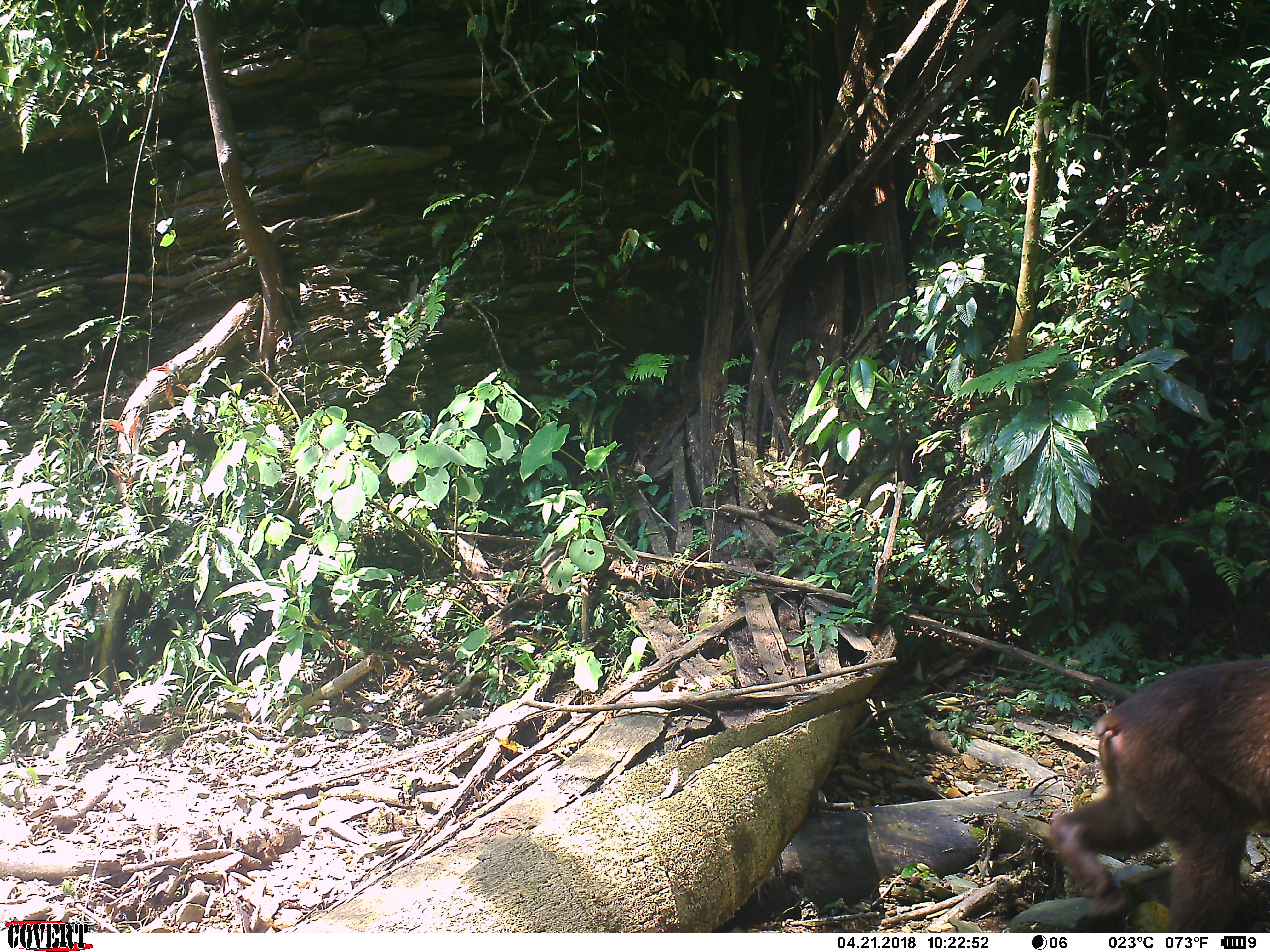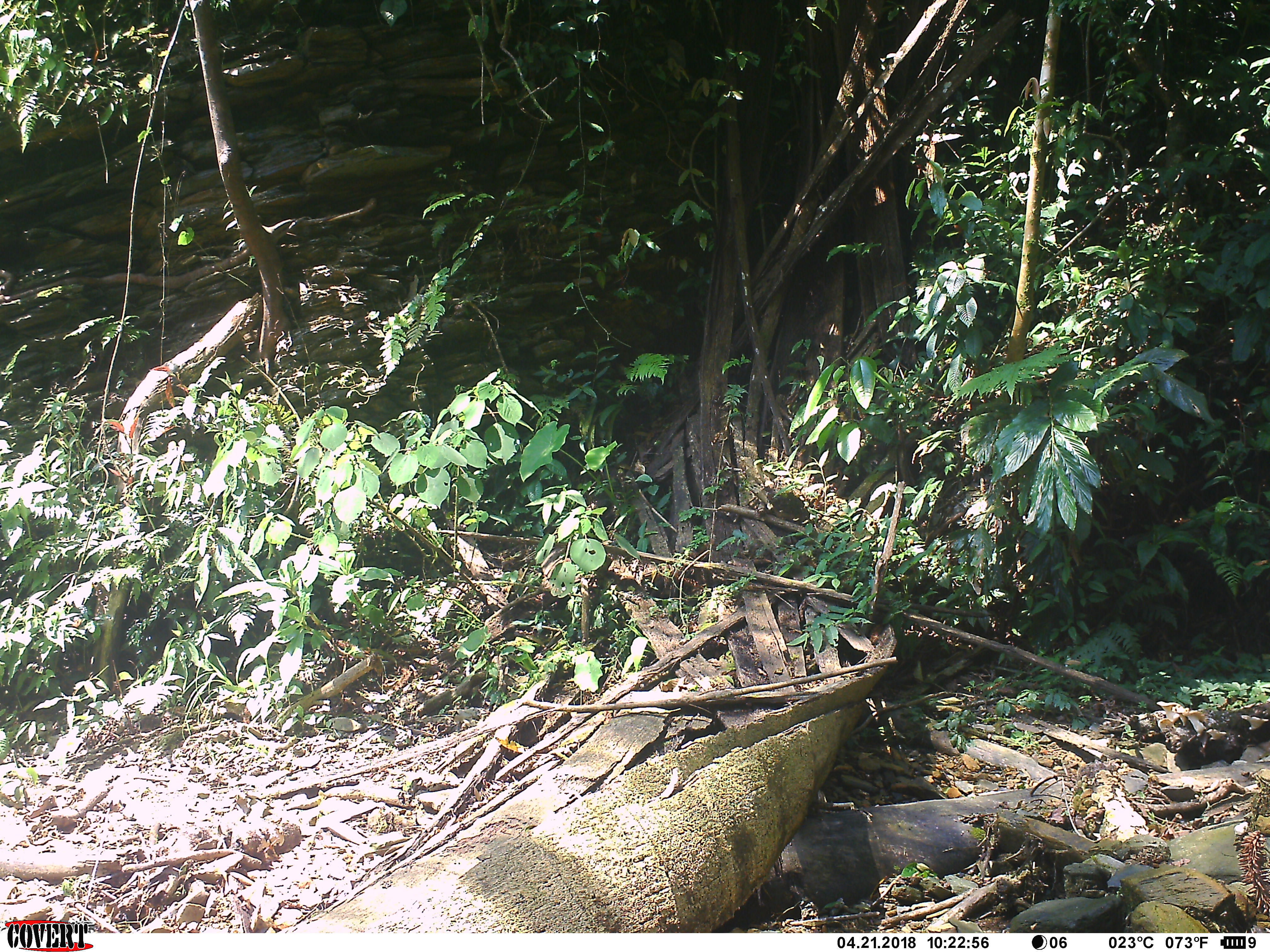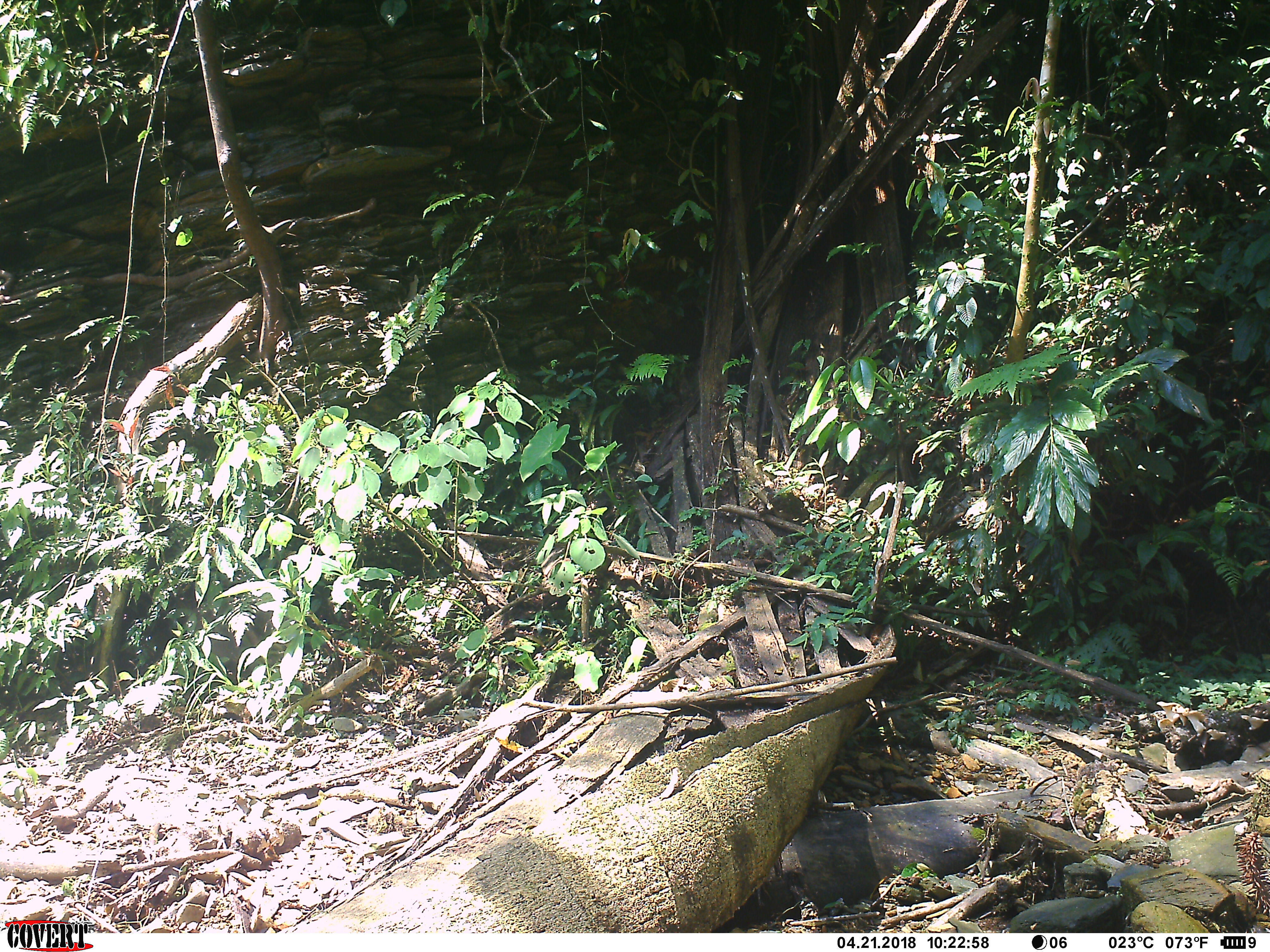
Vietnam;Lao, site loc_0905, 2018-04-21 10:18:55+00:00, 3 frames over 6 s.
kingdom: Animalia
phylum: Chordata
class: Mammalia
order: Primates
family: Cercopithecidae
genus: Macaca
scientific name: Macaca arctoides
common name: stump-tailed macaque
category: stump tailed macaque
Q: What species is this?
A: Stump tailed macaque (stump-tailed macaque) (Macaca arctoides).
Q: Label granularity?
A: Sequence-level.